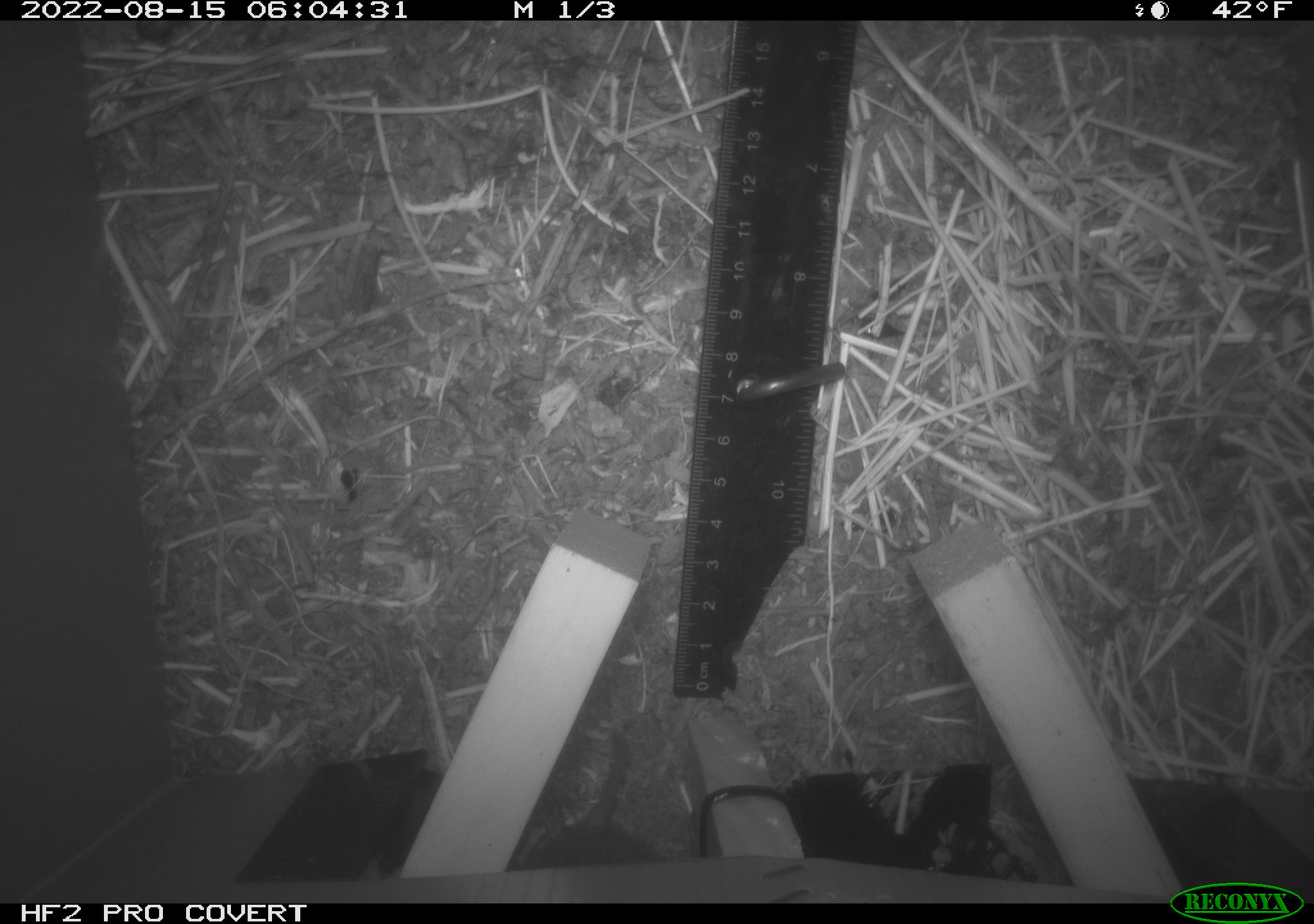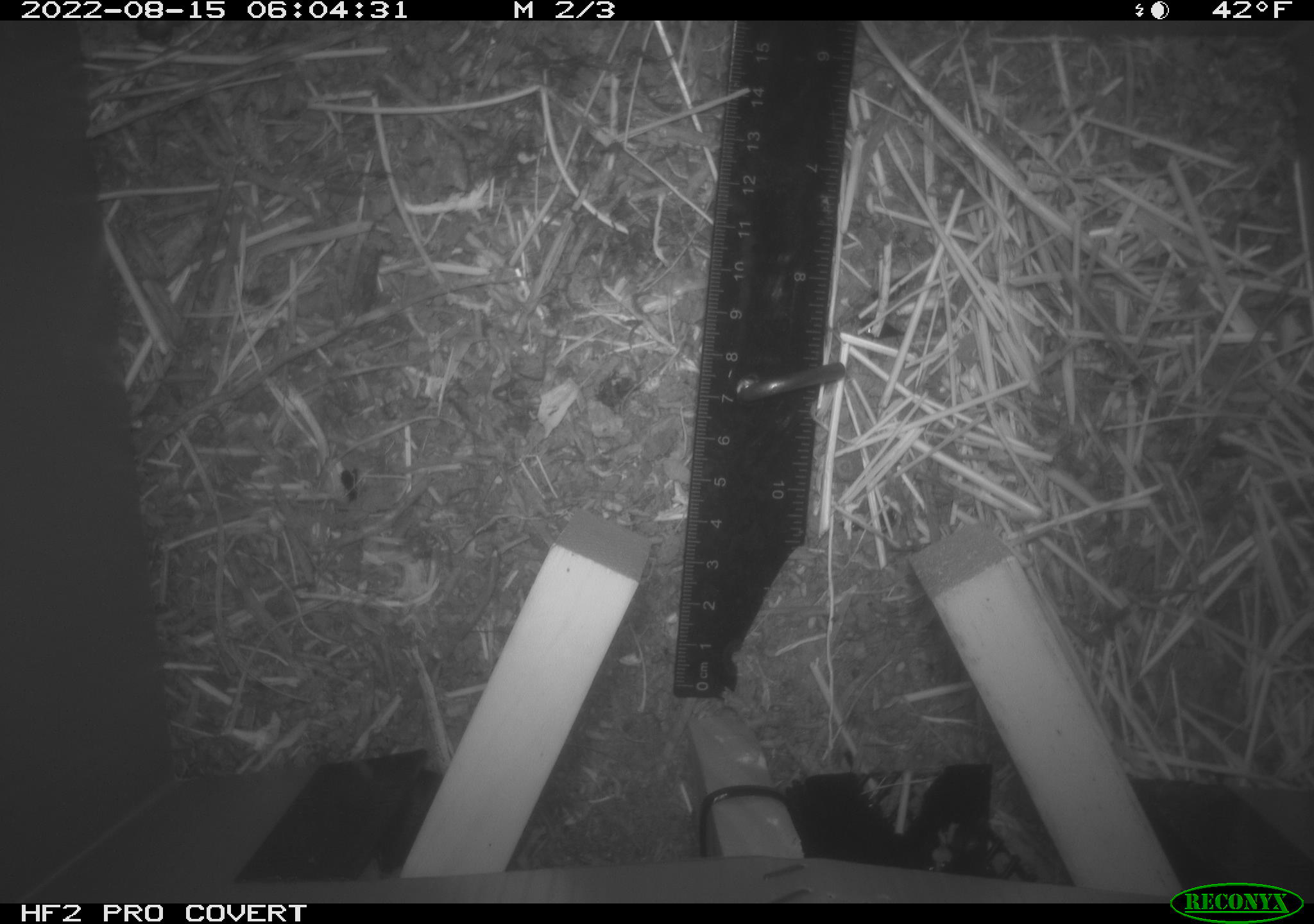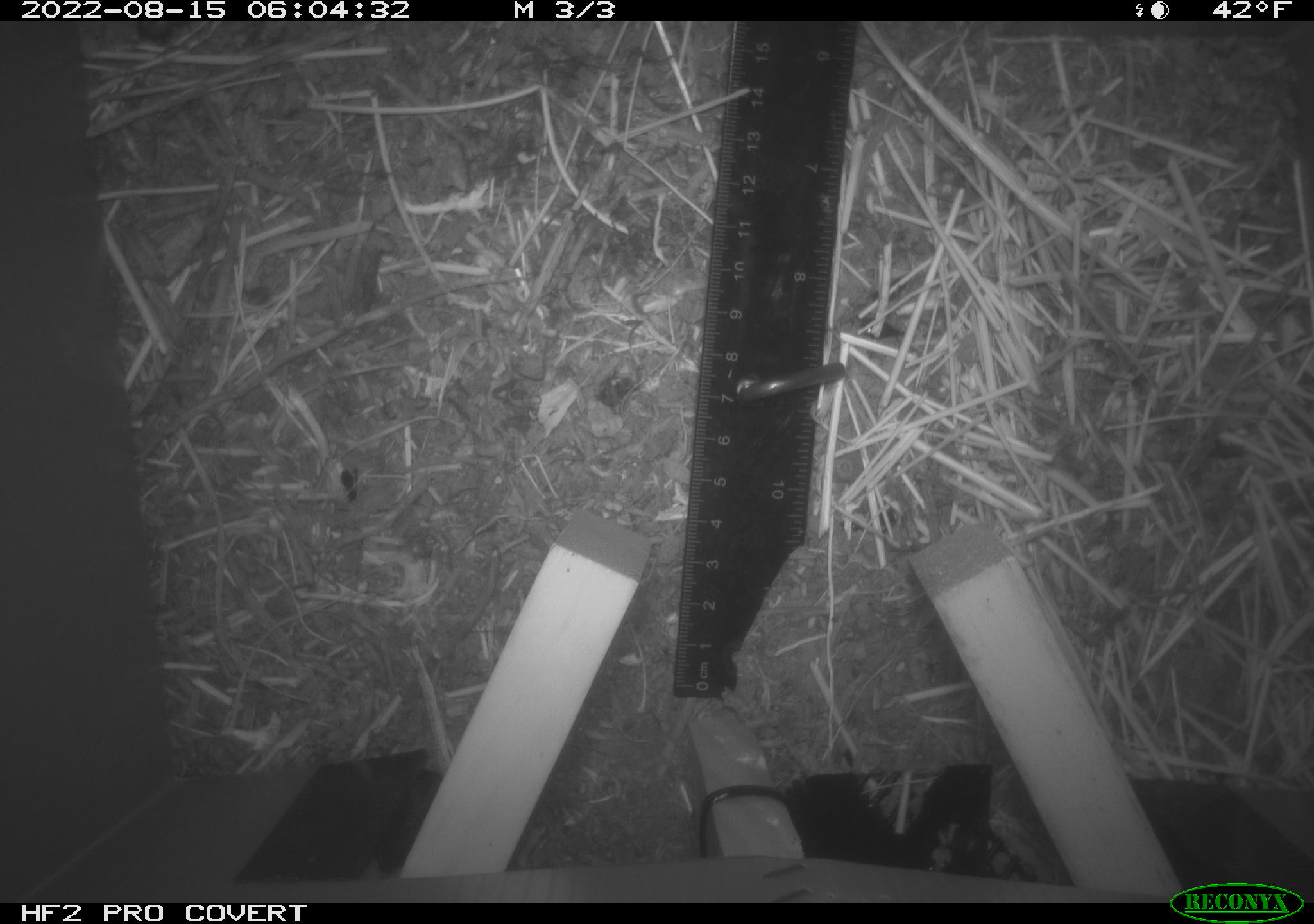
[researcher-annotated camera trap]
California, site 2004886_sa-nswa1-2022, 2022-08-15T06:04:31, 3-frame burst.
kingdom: Animalia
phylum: Chordata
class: Mammalia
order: Rodentia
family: Cricetidae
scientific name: Cricetidae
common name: hamsters, voles, lemmings, and allies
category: cricetidae family